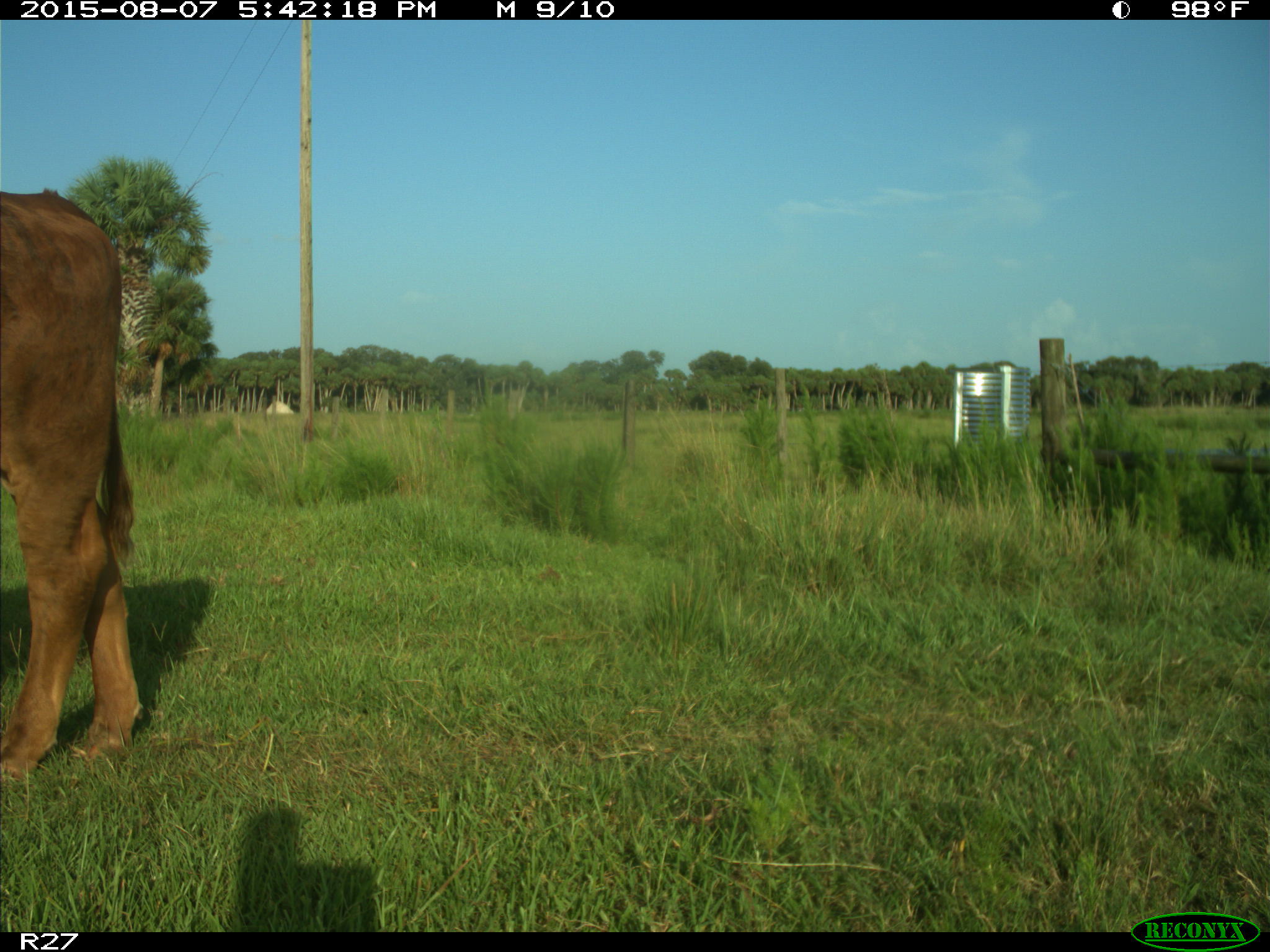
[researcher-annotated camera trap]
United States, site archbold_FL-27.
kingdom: Animalia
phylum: Chordata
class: Mammalia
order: Artiodactyla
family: Bovidae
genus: Bos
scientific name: Bos taurus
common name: domestic cow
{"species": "Bos taurus (domestic cow)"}